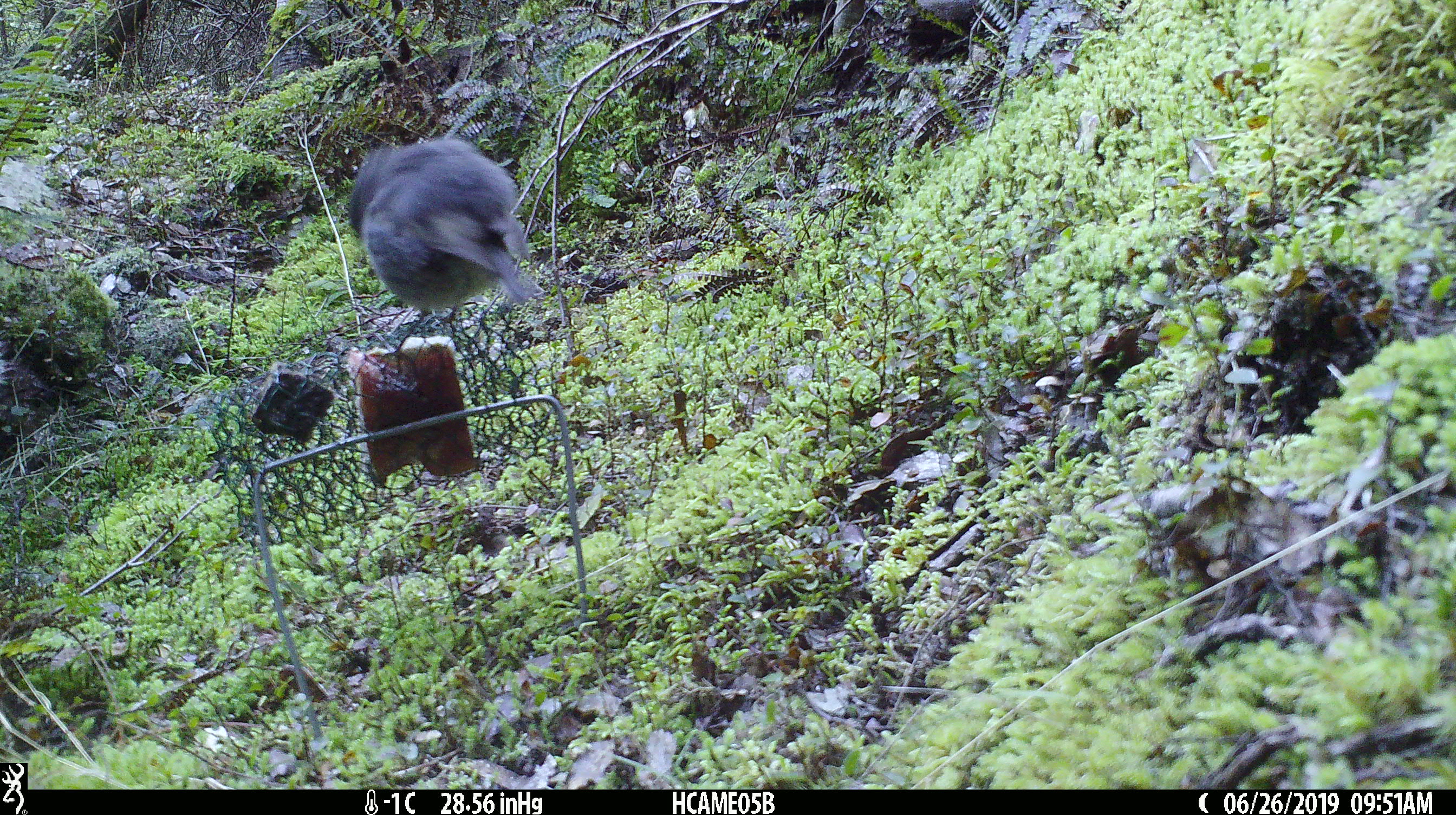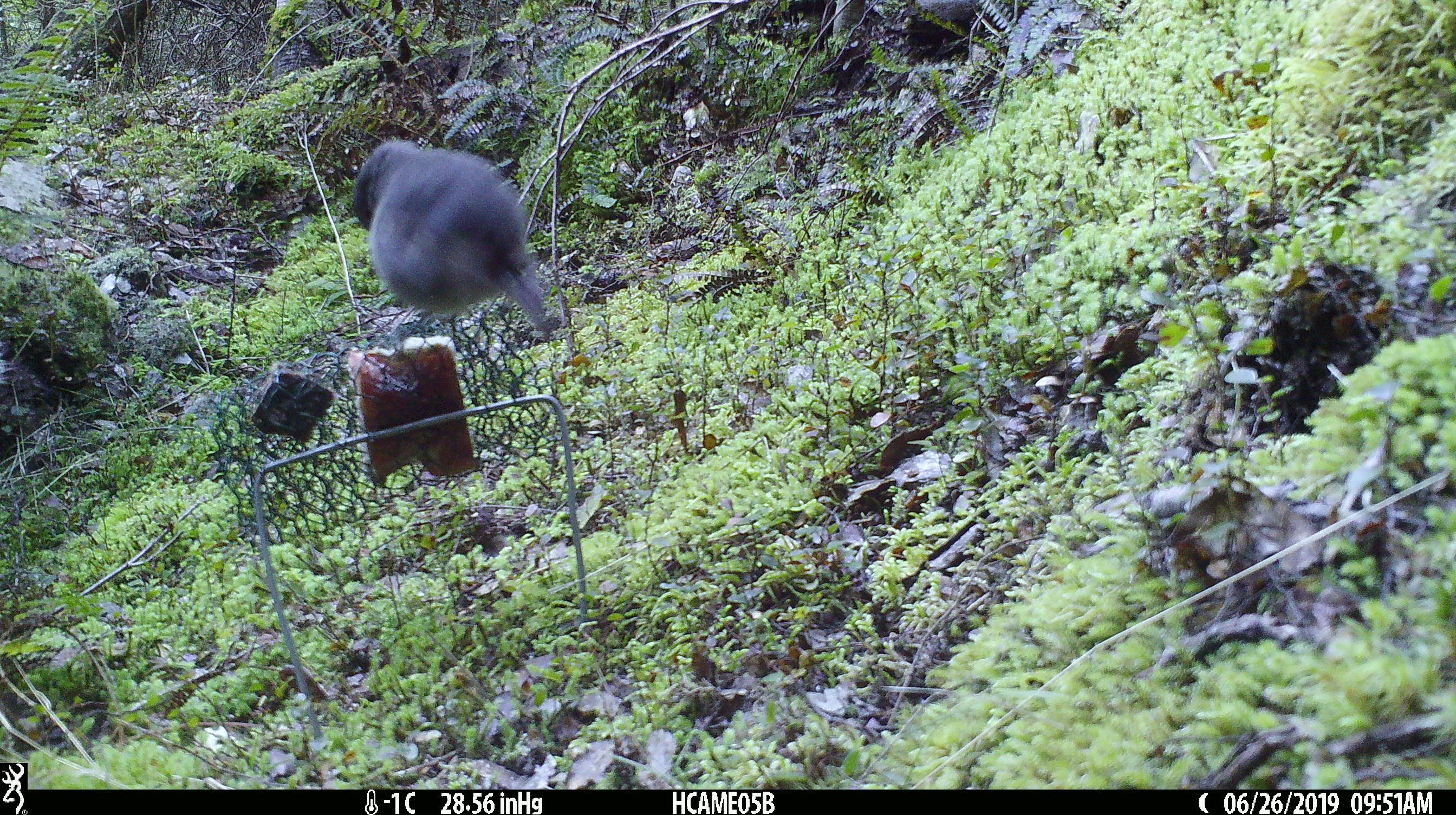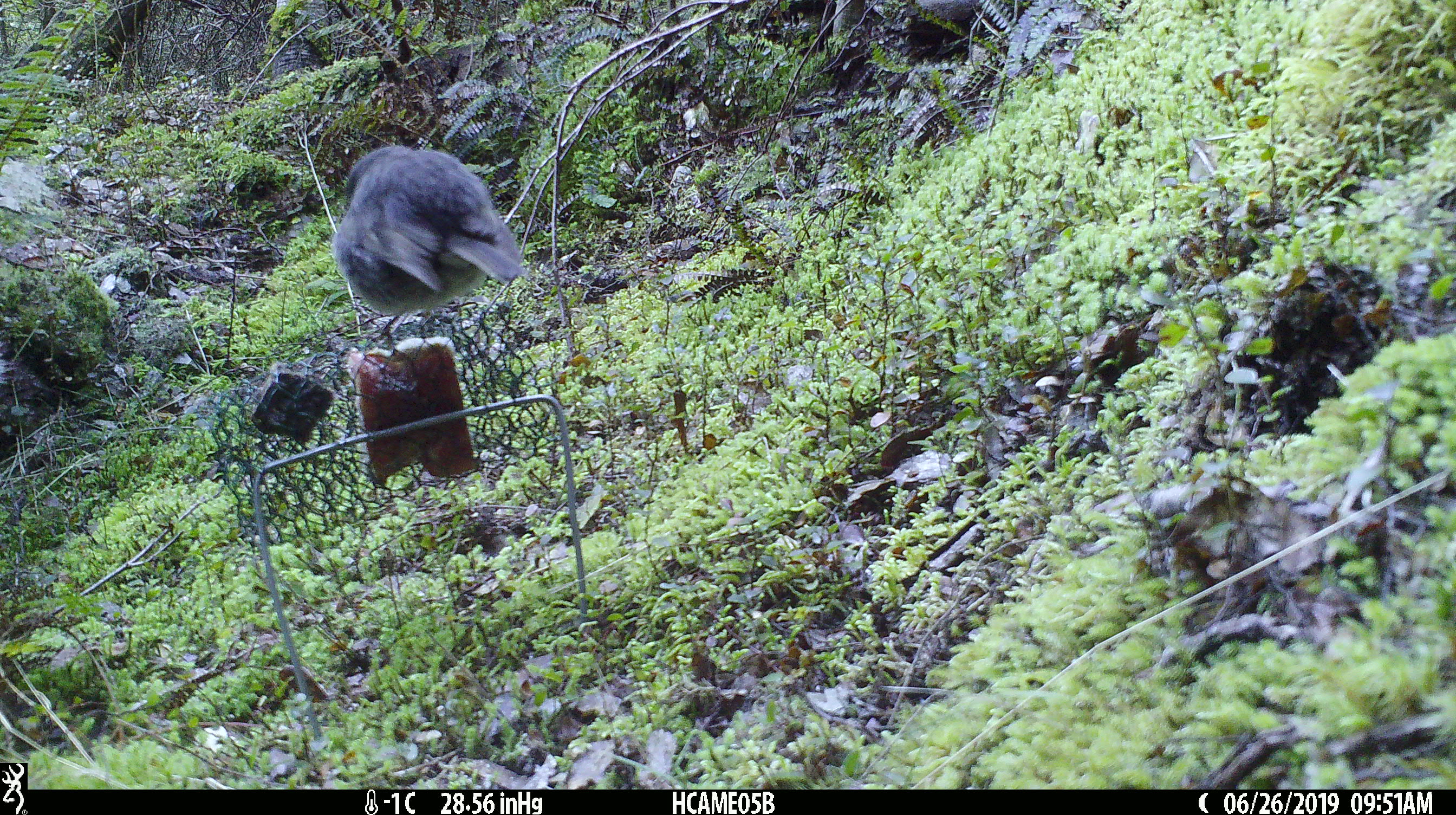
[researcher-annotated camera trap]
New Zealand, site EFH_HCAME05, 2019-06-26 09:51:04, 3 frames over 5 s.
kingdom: Animalia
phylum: Chordata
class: Aves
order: Passeriformes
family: Petroicidae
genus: Petroica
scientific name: Petroica australis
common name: new zealand robin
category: robin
Robin (new zealand robin) (Petroica australis).